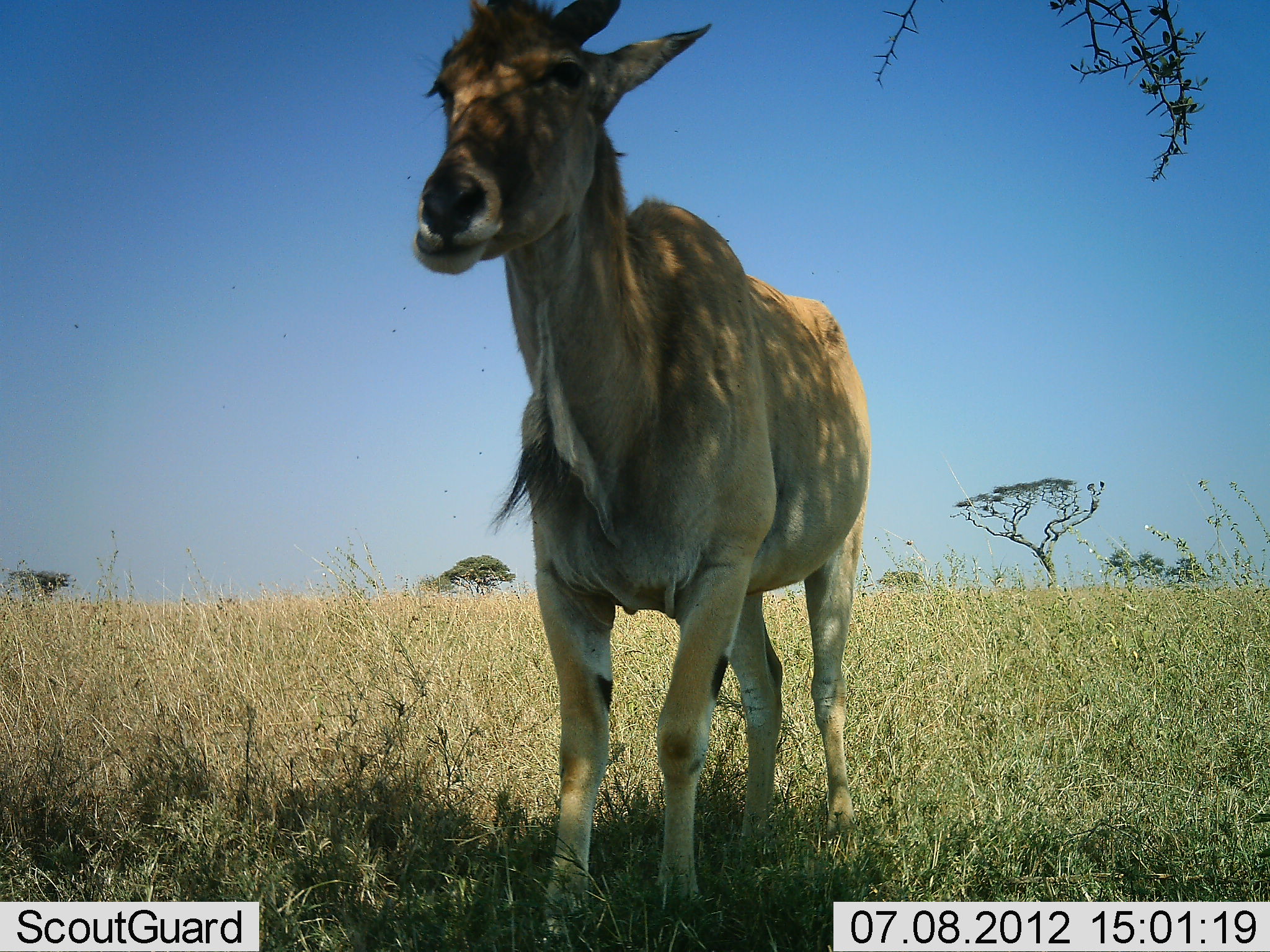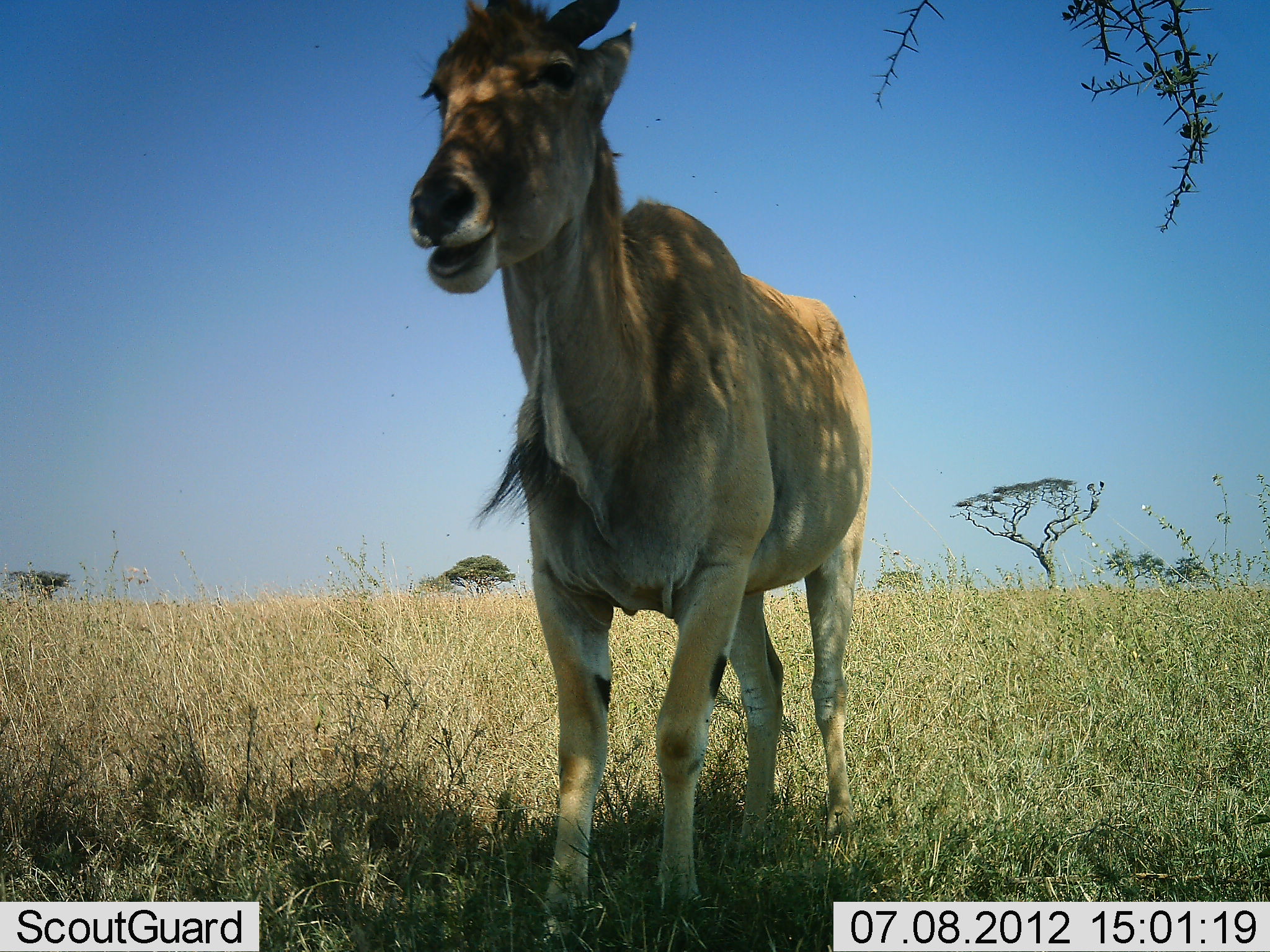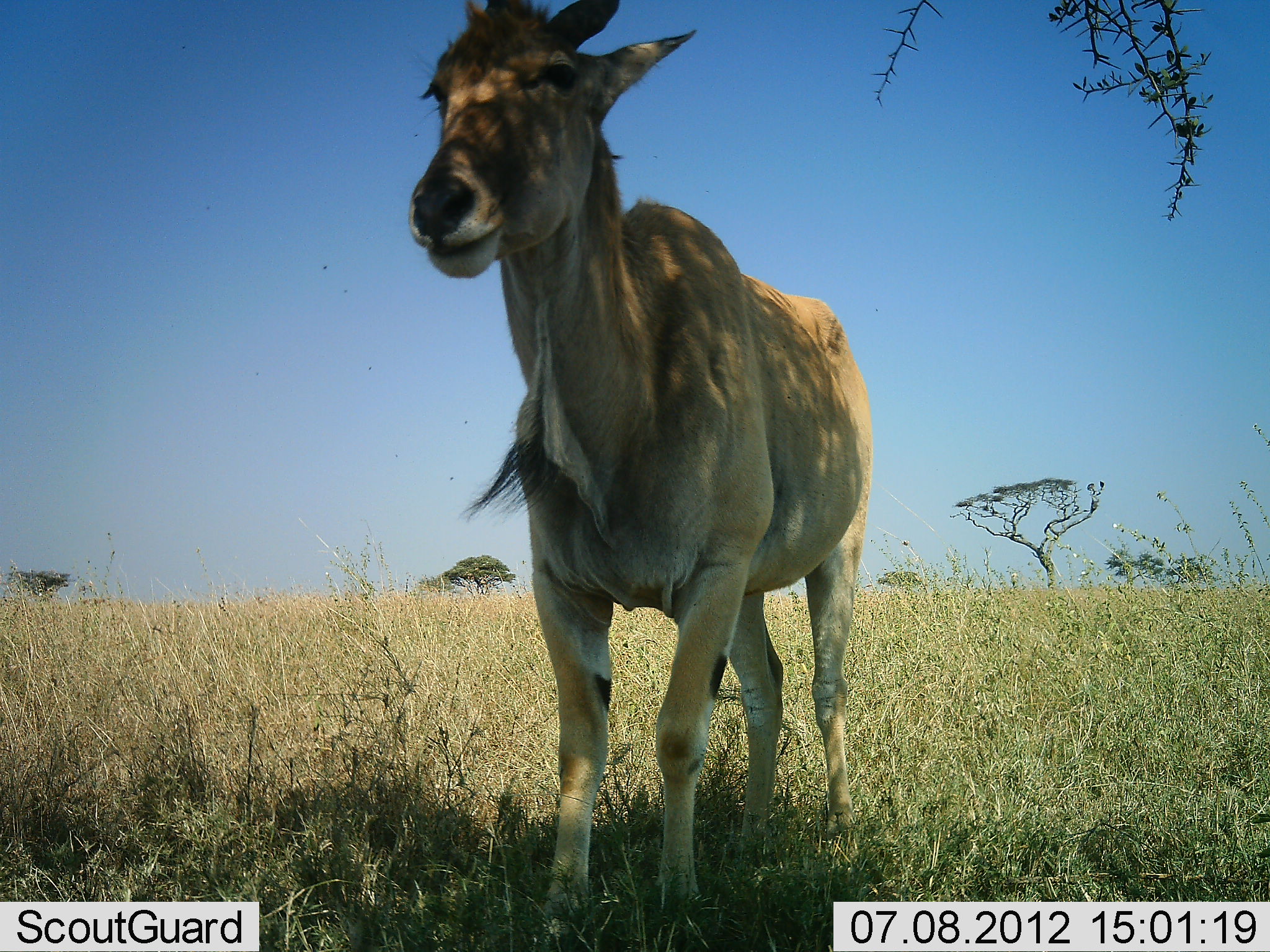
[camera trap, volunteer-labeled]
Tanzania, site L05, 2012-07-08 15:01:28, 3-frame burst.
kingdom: Animalia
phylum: Chordata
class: Mammalia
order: Artiodactyla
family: Bovidae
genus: Tragelaphus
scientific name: Tragelaphus oryx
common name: eland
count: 1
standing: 70%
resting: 0%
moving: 0%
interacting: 0%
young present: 0%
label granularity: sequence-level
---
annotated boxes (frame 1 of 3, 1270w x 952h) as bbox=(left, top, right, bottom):
animal: bbox=(406, 3, 869, 920)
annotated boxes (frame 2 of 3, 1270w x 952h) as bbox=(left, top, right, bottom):
animal: bbox=(405, 0, 875, 948)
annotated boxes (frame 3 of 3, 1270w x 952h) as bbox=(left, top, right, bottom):
animal: bbox=(407, 0, 872, 939)